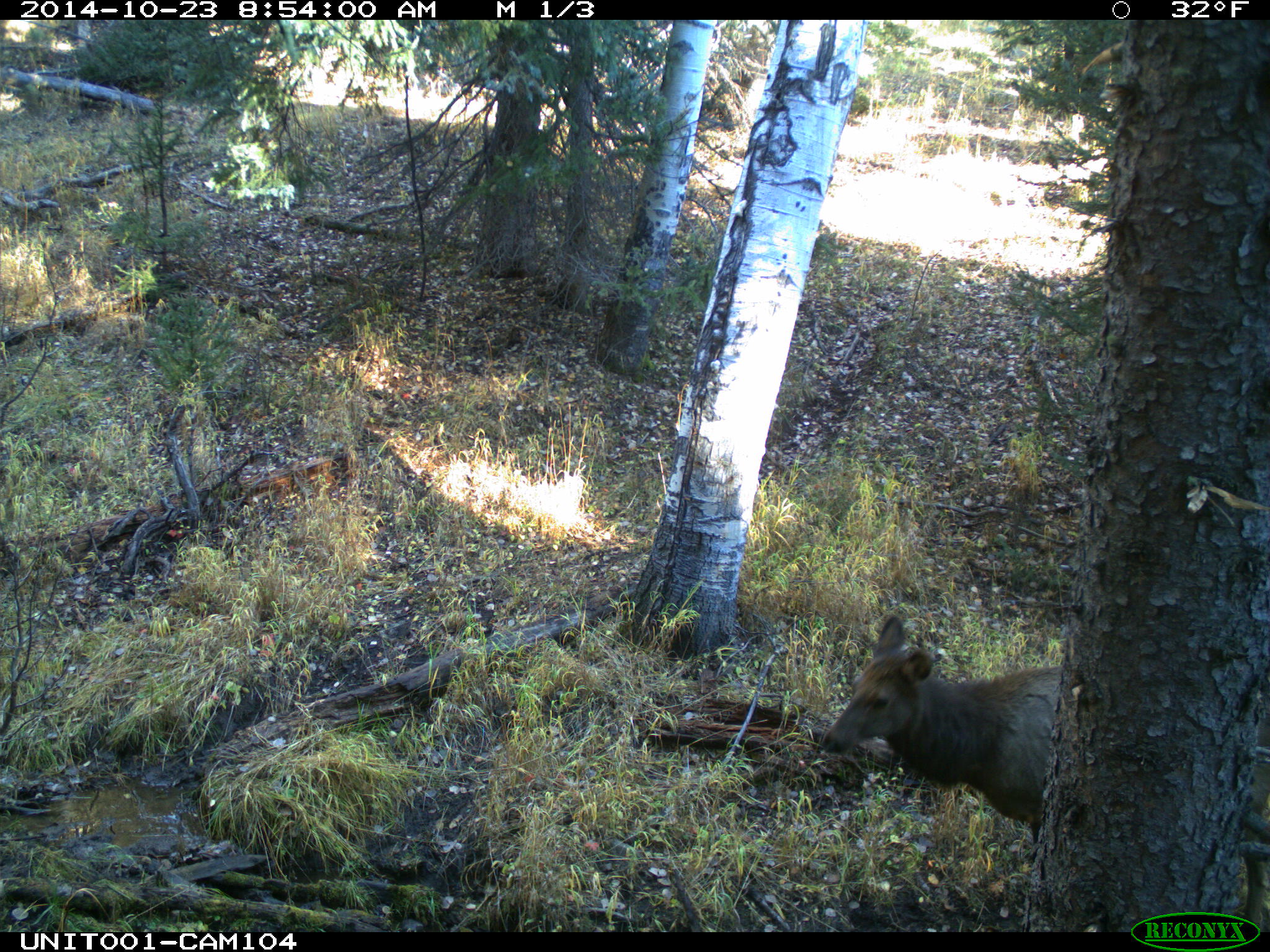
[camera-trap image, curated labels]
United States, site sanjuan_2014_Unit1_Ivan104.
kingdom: Animalia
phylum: Chordata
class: Mammalia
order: Artiodactyla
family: Cervidae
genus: Cervus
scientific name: Cervus elaphus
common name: red deer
Cervus elaphus (red deer).